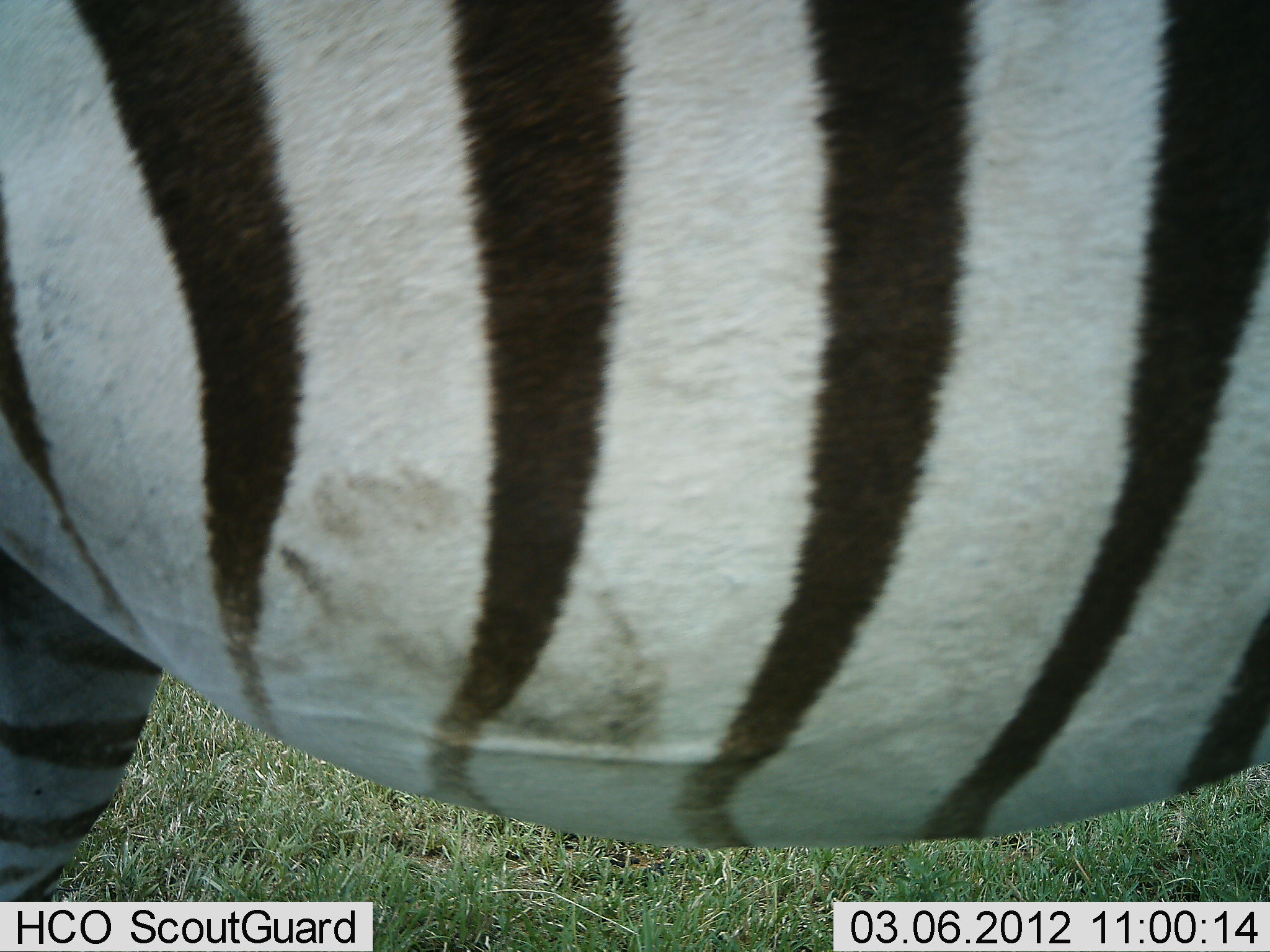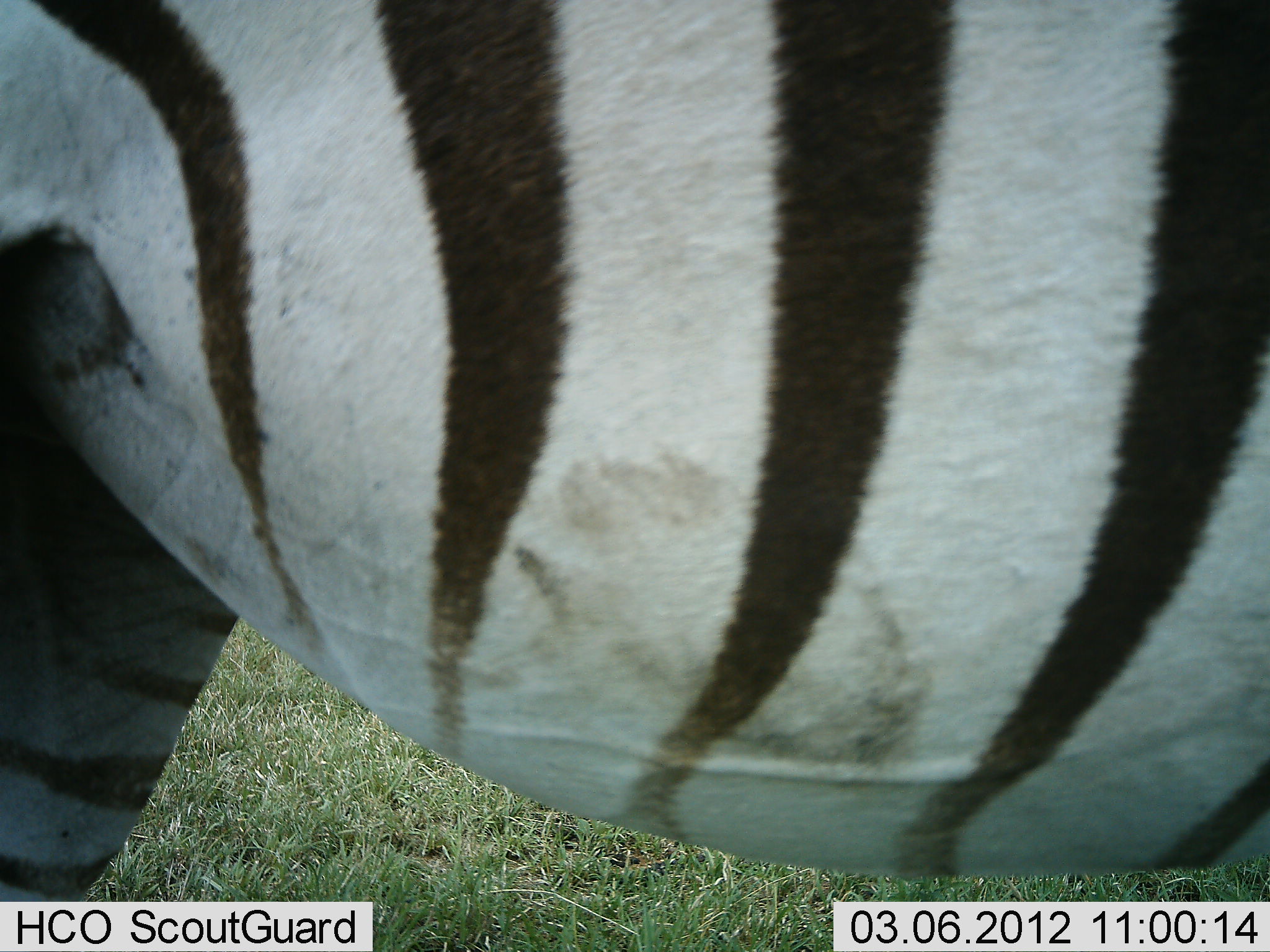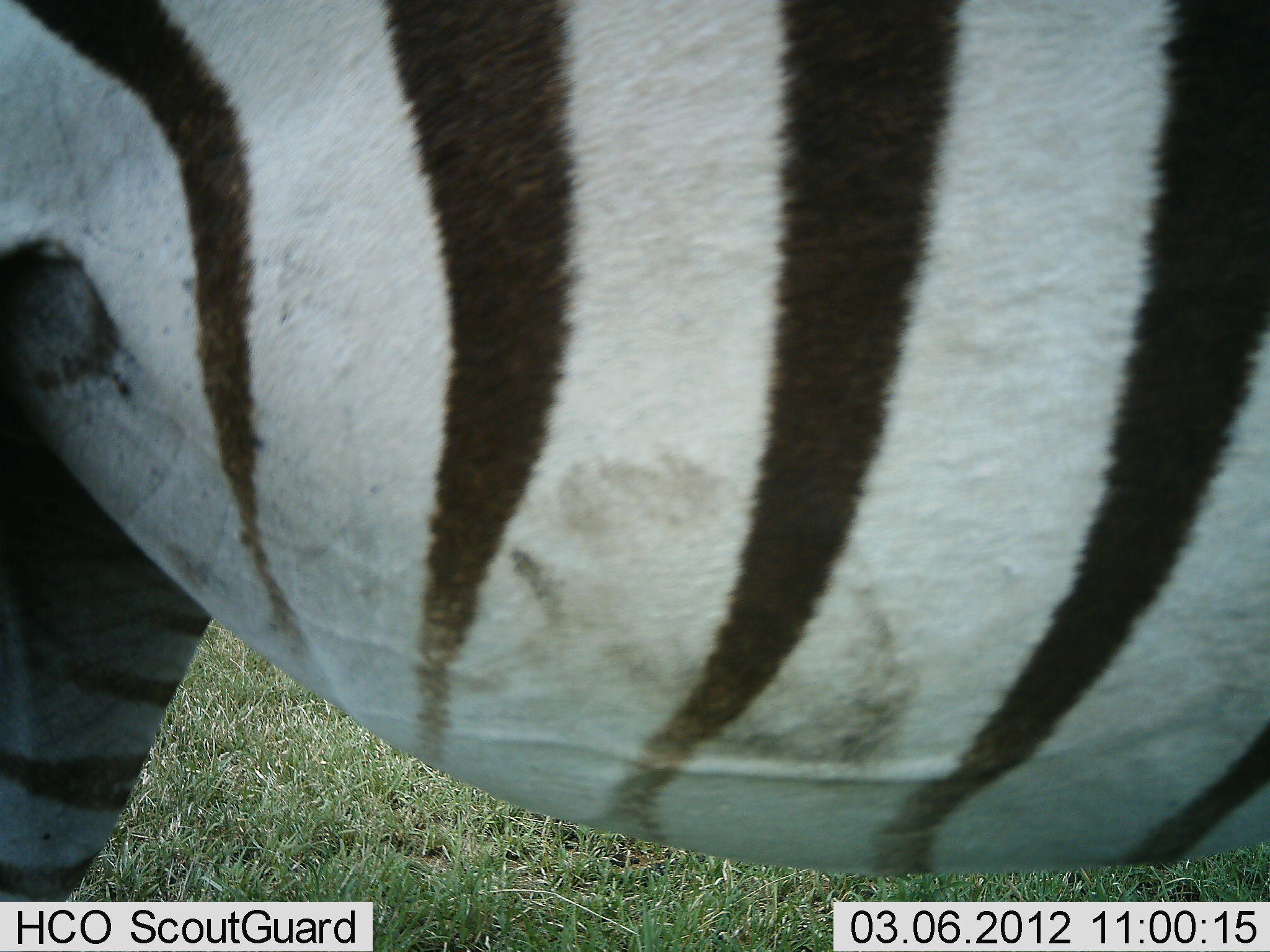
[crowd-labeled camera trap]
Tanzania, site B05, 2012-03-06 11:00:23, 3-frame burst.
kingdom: Animalia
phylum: Chordata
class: Mammalia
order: Perissodactyla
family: Equidae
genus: Equus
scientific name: Equus quagga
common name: plains zebra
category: zebra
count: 1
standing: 88%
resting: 0%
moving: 12%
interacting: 0%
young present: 0%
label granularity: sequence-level